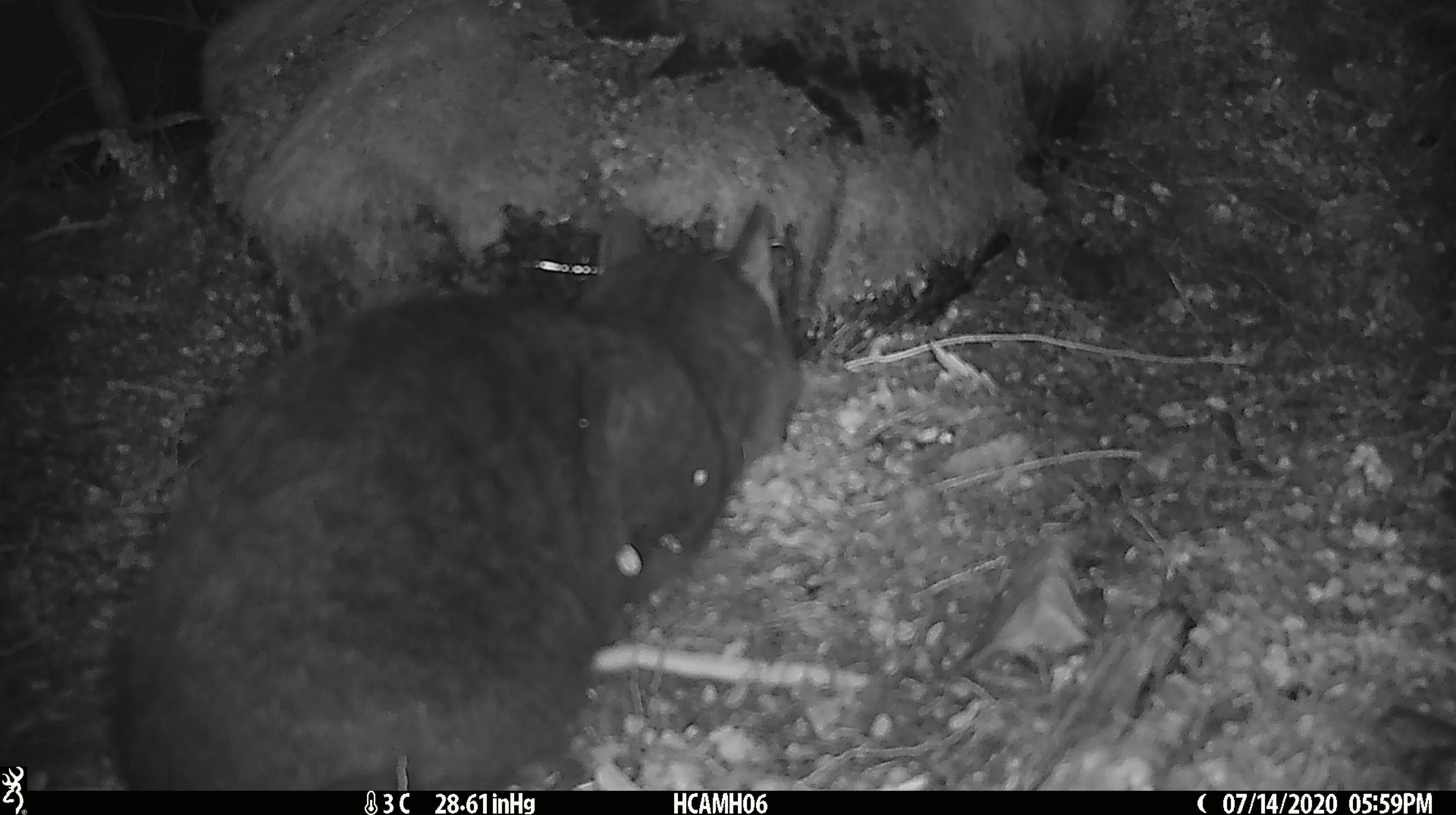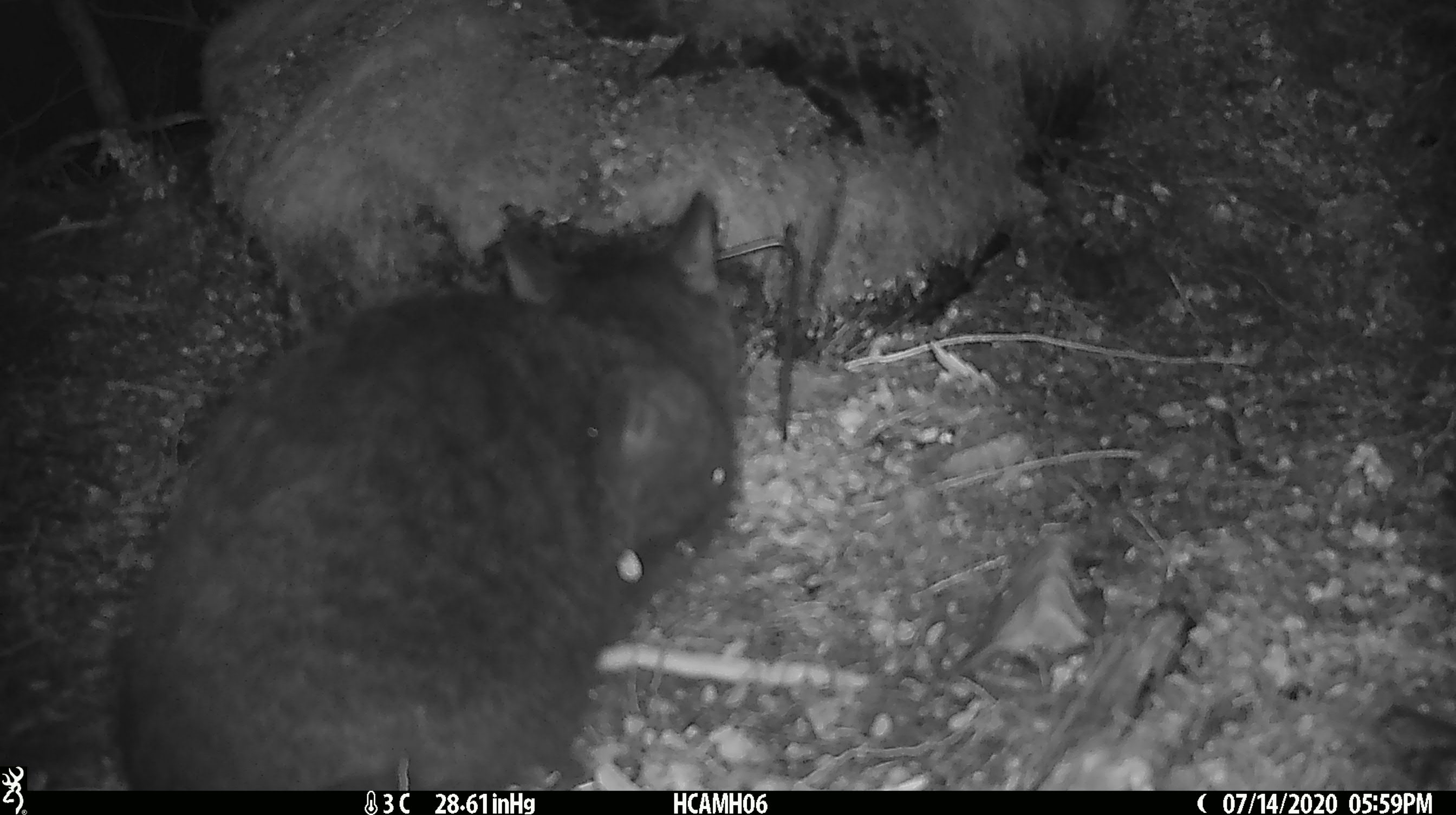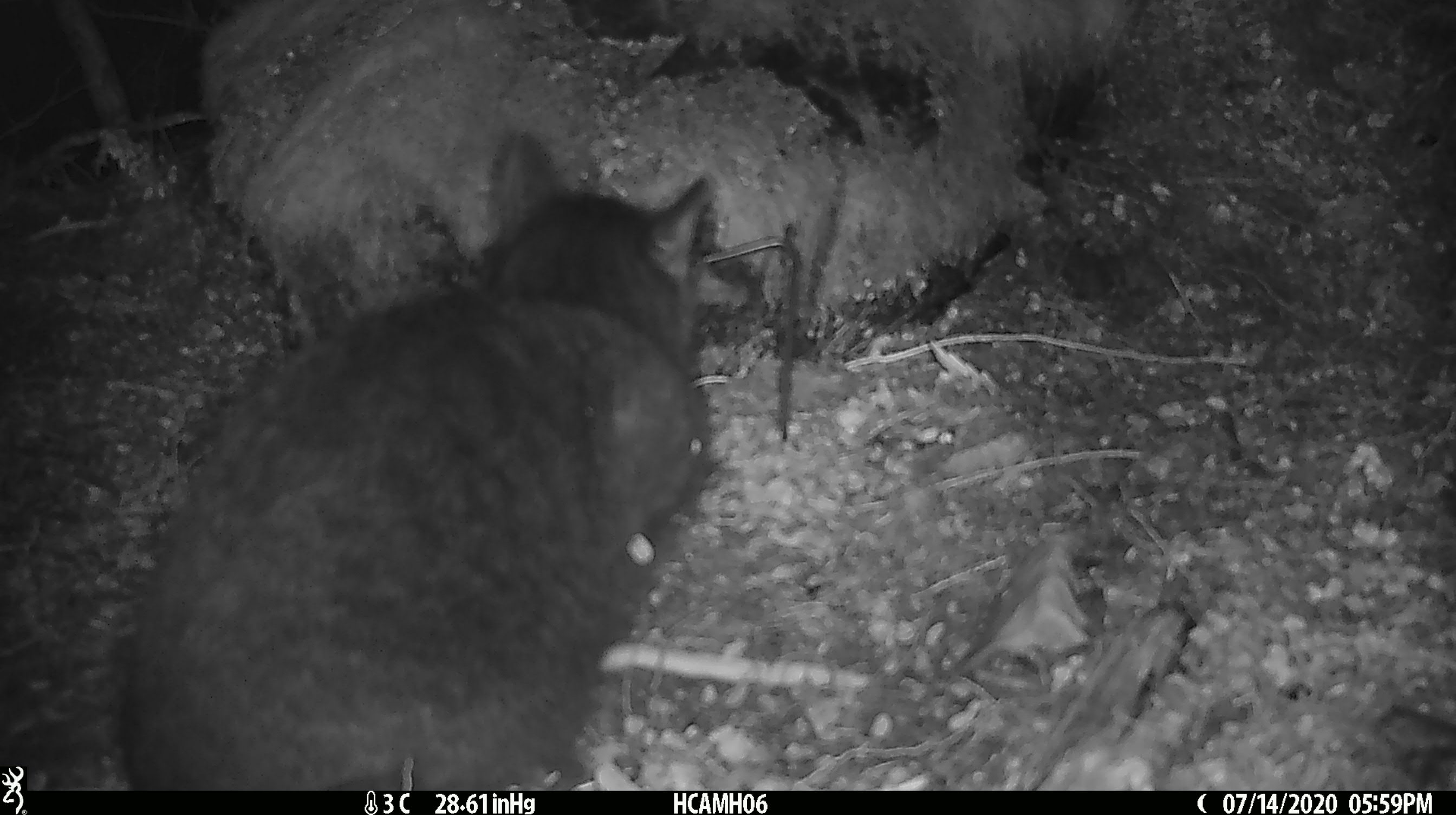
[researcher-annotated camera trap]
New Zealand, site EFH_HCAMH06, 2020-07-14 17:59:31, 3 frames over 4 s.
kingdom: Animalia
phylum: Chordata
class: Mammalia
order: Carnivora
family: Felidae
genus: Felis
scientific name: Felis catus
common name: domestic cat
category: cat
Cat (domestic cat) (Felis catus).